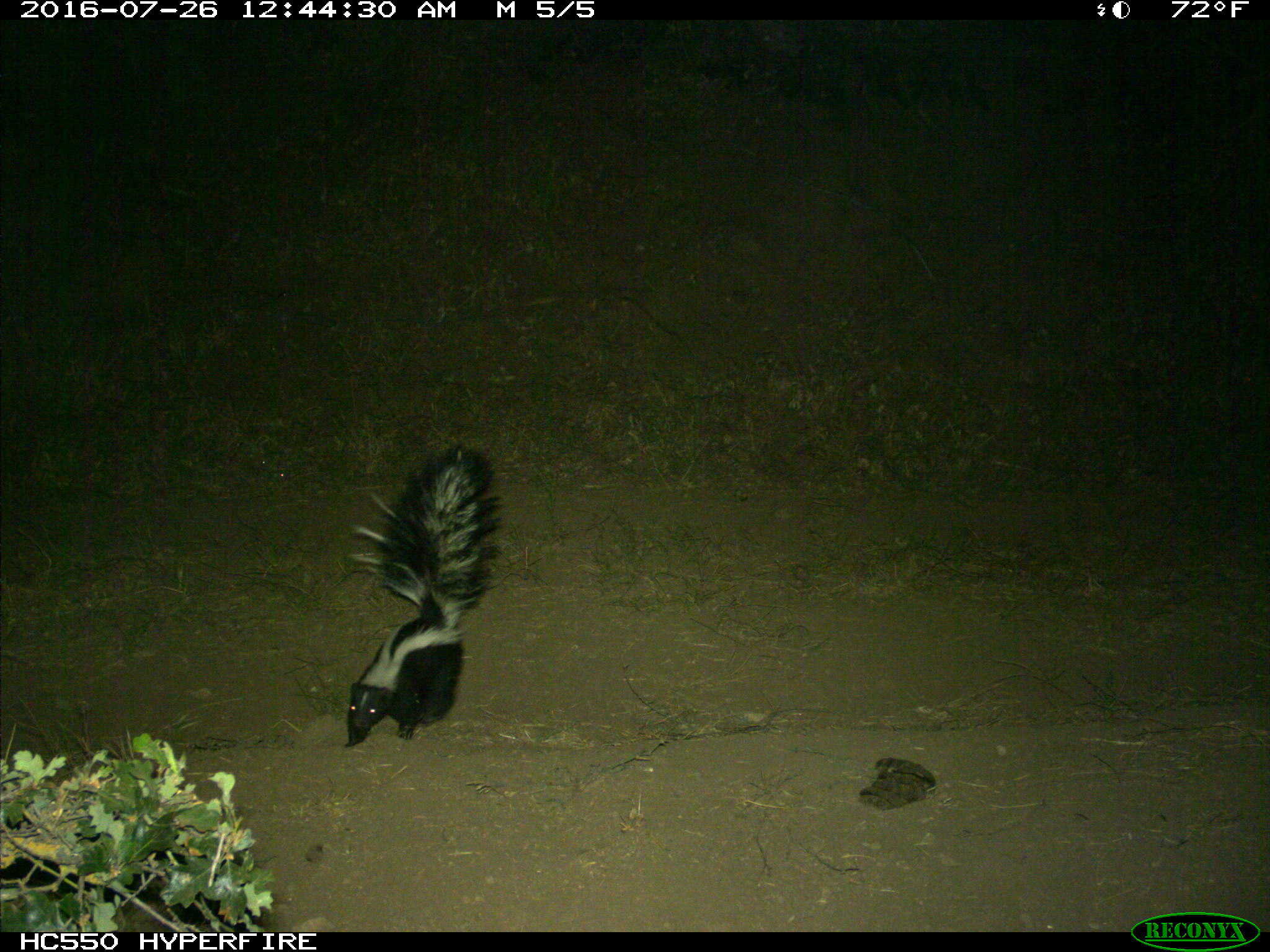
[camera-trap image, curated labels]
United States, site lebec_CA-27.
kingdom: Animalia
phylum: Chordata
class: Mammalia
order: Carnivora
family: Mephitidae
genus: Mephitis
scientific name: Mephitis mephitis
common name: striped skunk